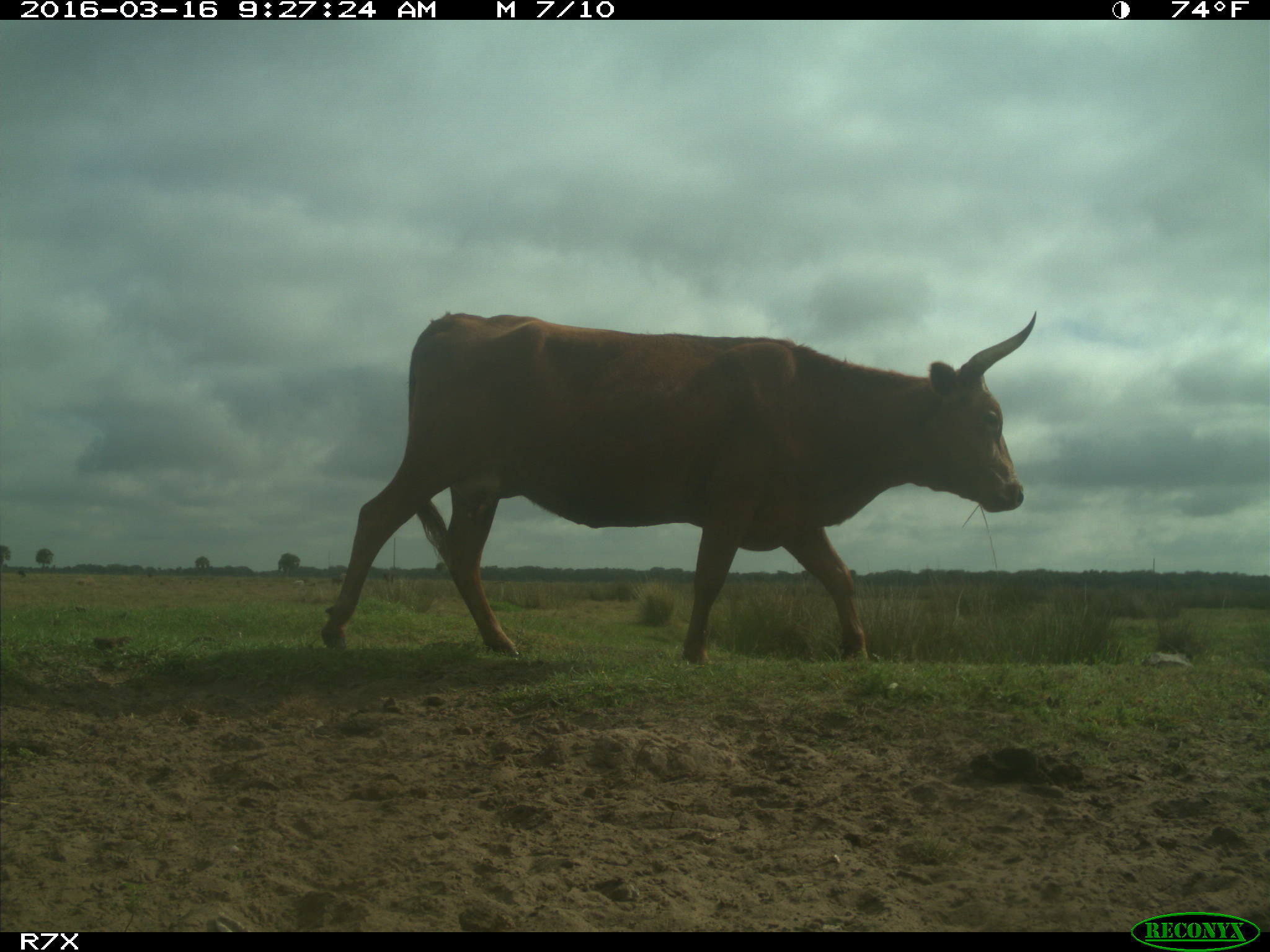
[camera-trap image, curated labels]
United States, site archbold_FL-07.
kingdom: Animalia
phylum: Chordata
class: Mammalia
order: Artiodactyla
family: Bovidae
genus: Bos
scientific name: Bos taurus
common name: domestic cow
Bos taurus (domestic cow).